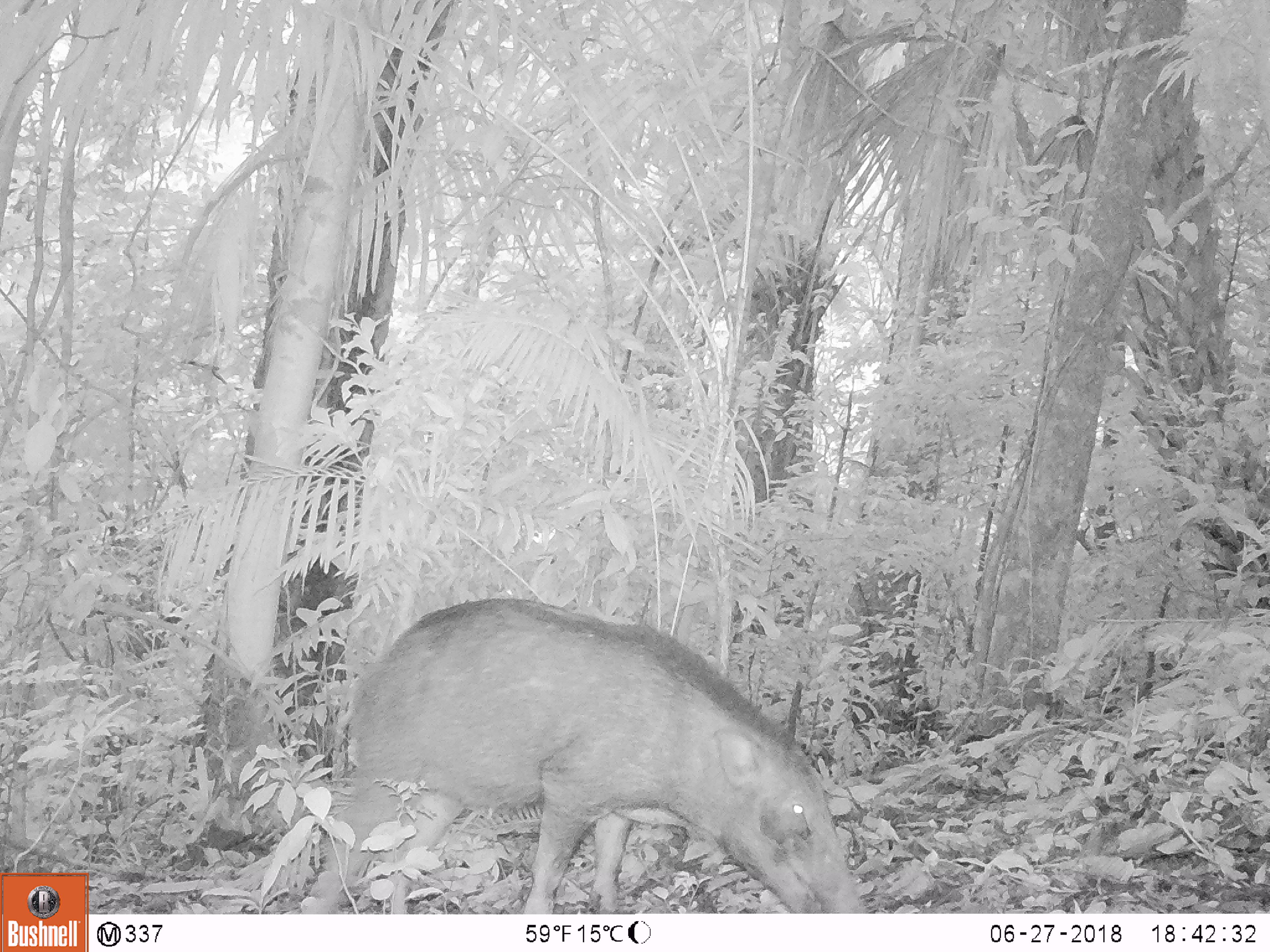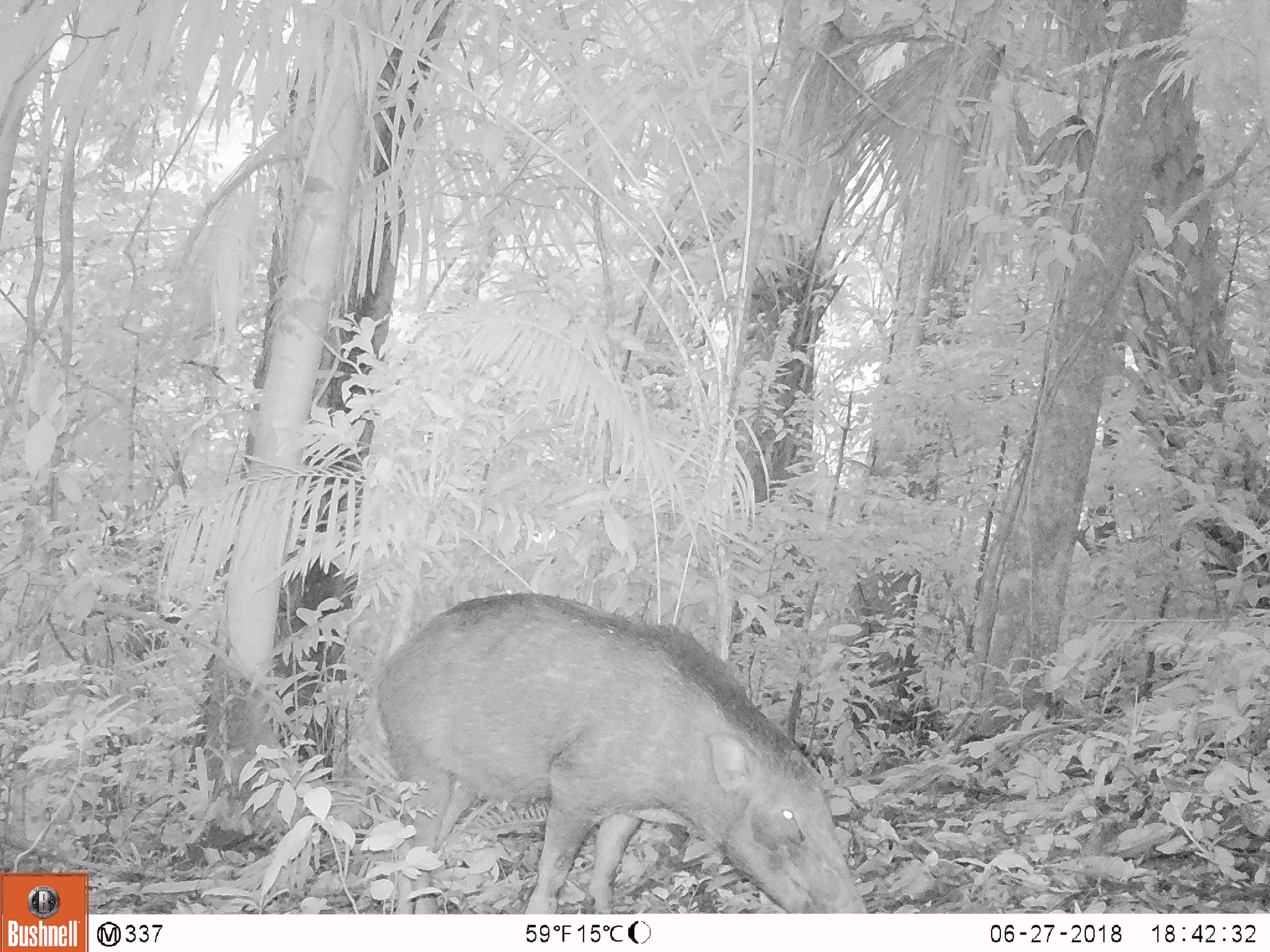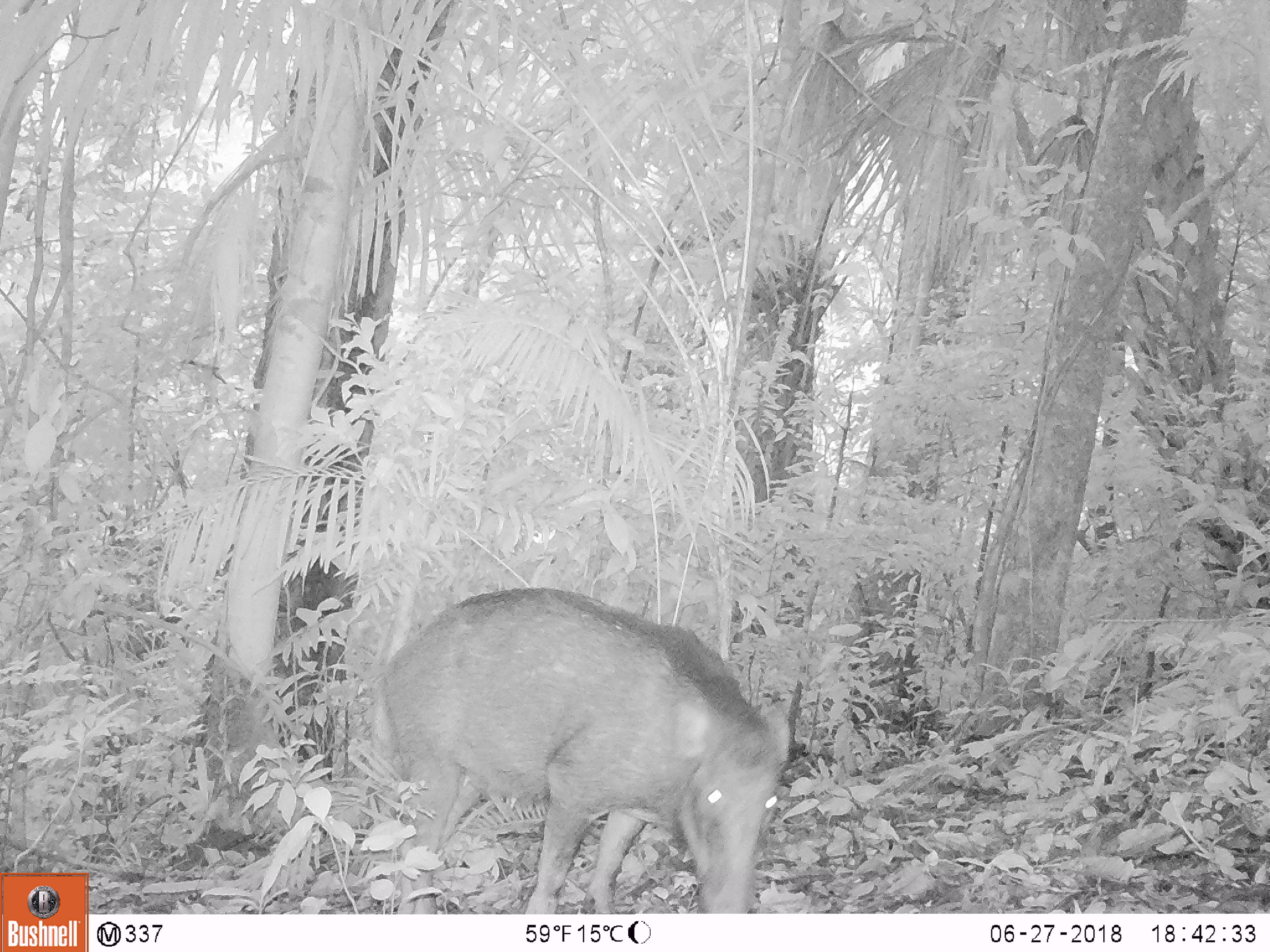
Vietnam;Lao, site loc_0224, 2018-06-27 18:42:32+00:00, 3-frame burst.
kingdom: Animalia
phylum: Chordata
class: Mammalia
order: Artiodactyla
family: Suidae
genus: Sus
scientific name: Sus scrofa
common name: eurasian wild pig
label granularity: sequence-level